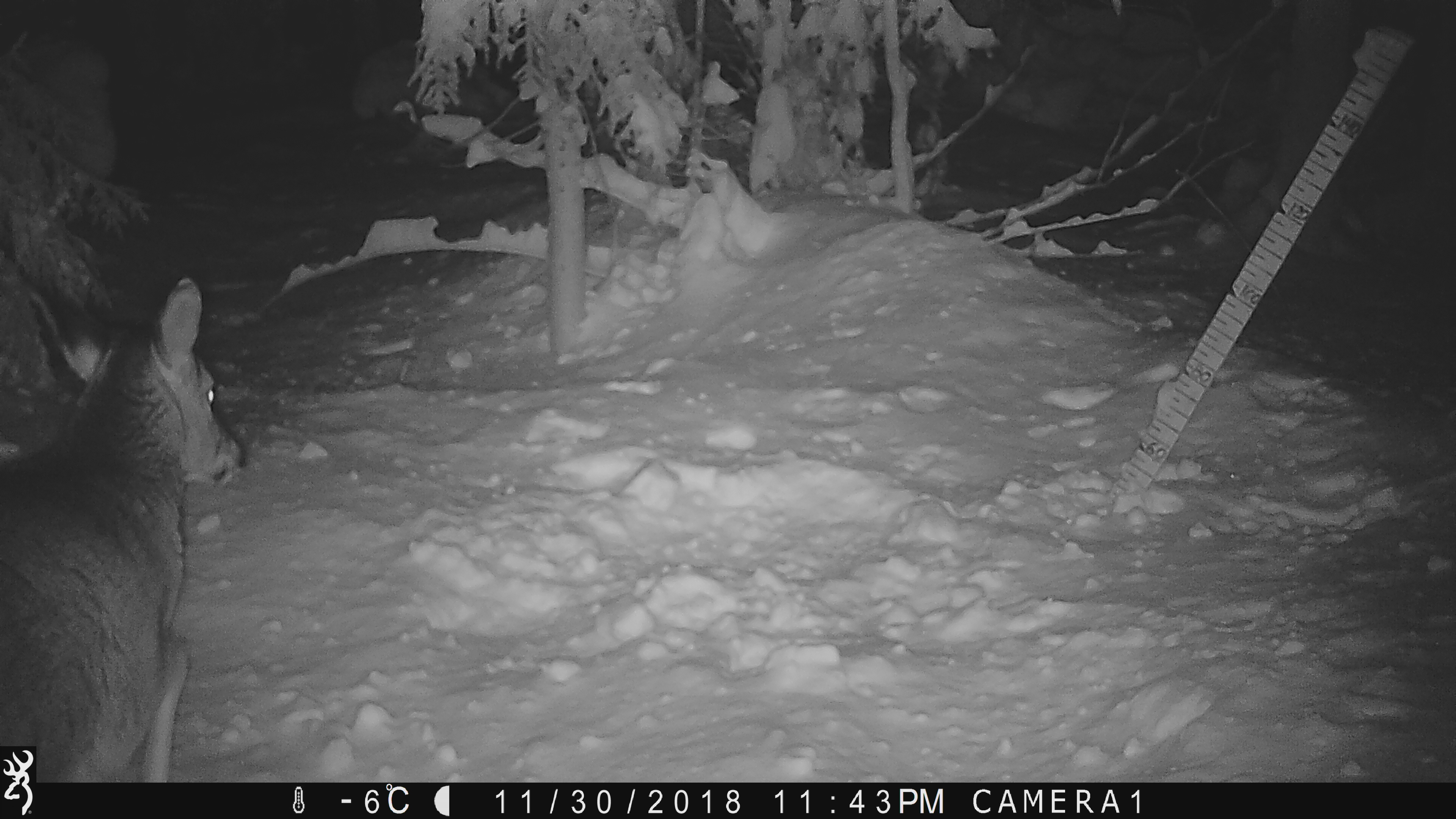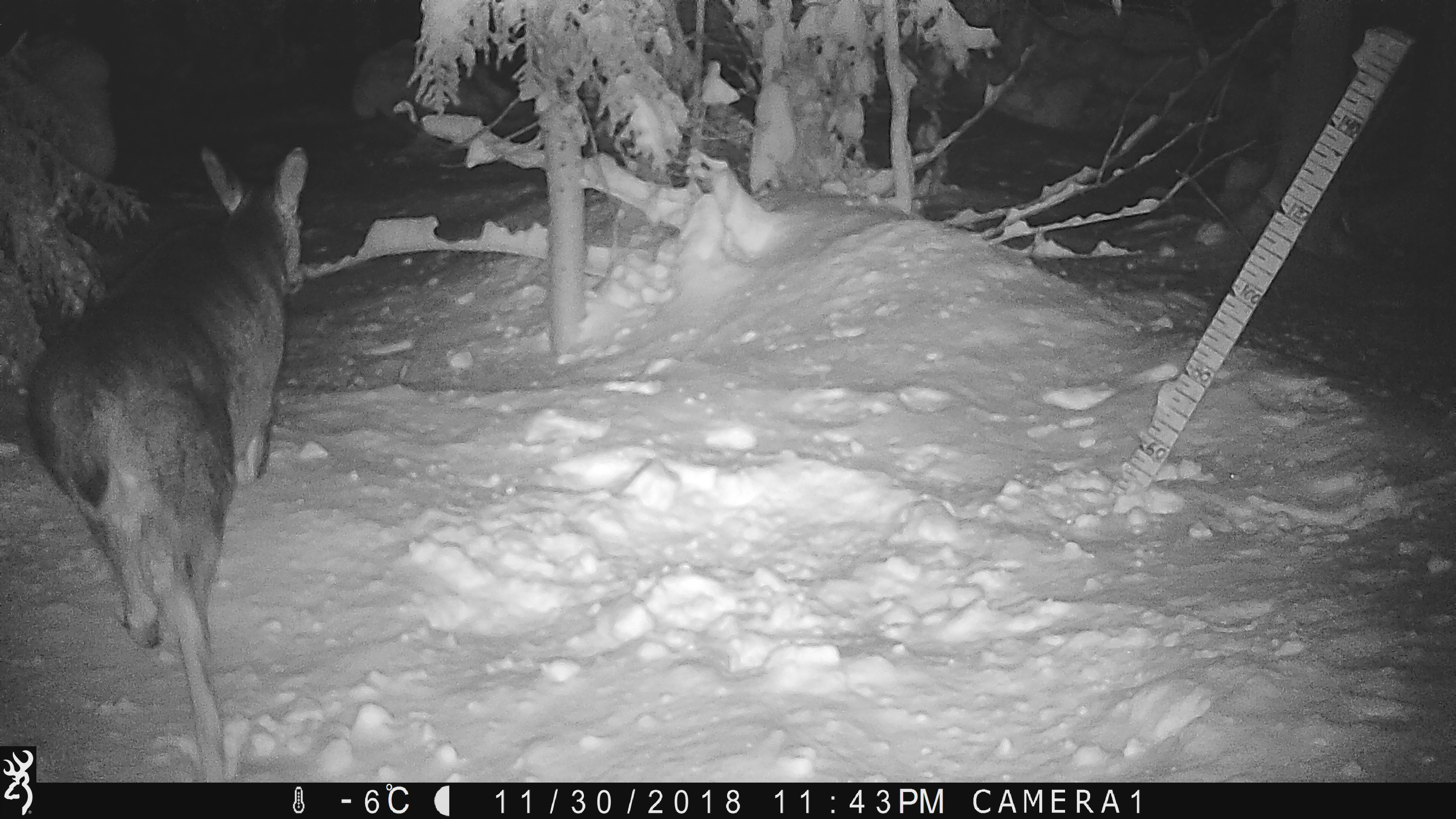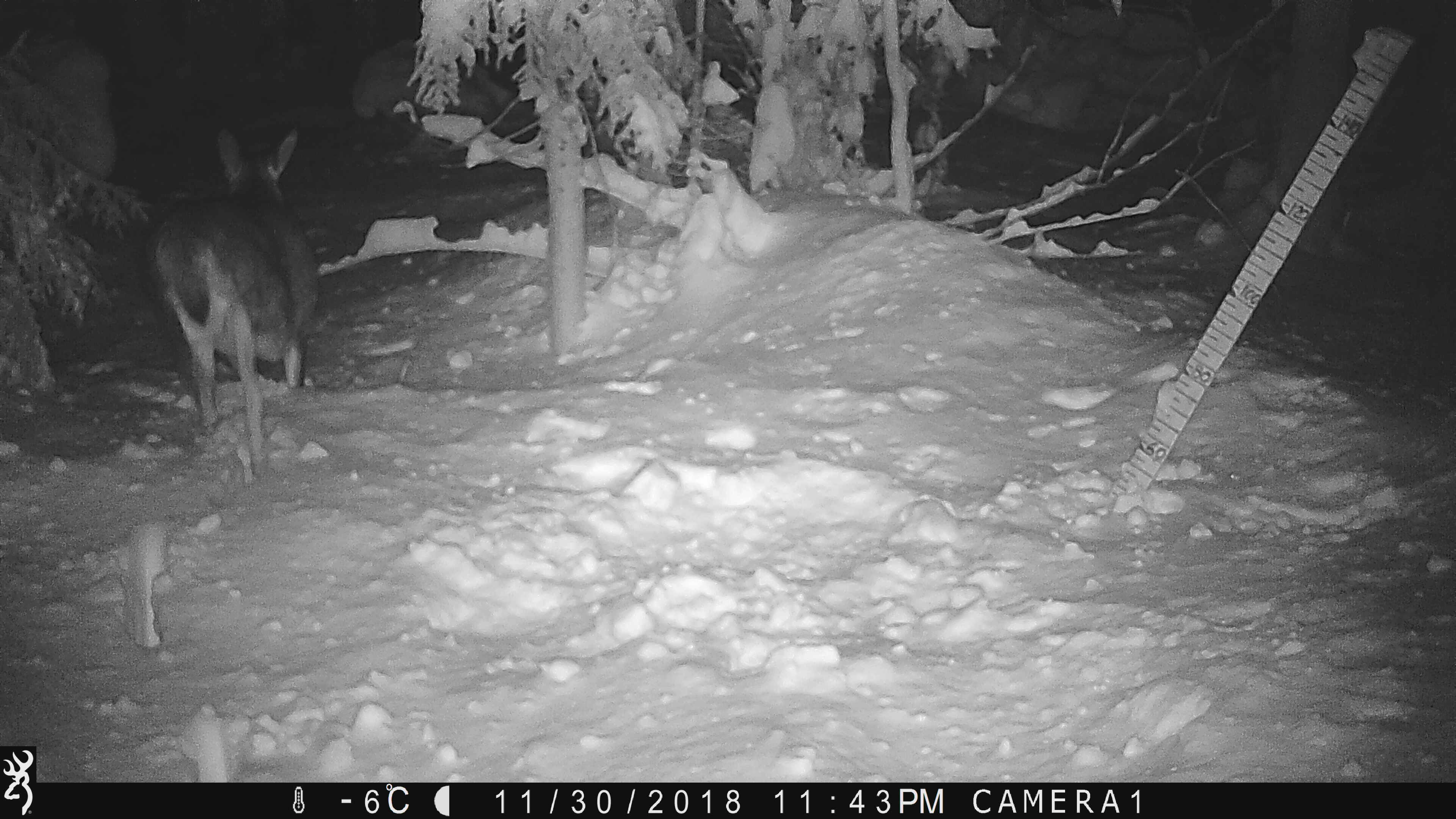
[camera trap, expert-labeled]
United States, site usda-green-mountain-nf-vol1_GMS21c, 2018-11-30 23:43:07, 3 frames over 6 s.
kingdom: Animalia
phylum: Chordata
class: Mammalia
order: Artiodactyla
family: Cervidae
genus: Odocoileus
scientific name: Odocoileus virginianus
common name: white-tailed deer